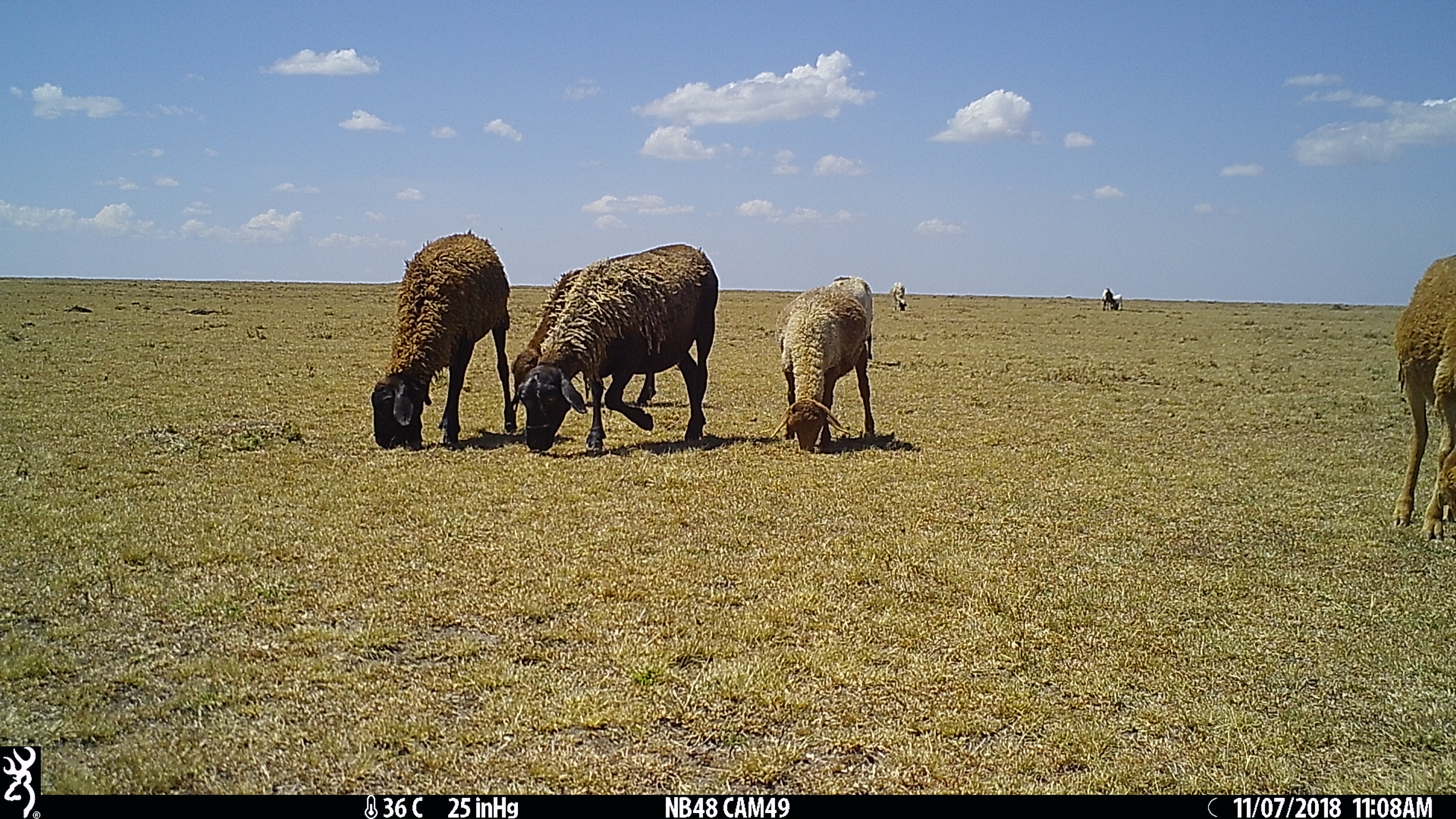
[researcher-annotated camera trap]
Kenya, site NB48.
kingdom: Animalia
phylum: Chordata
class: Mammalia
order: Artiodactyla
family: Bovidae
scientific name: Bovidae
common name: sheep or goat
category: shoat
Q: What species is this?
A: Shoat (sheep or goat) (Bovidae).